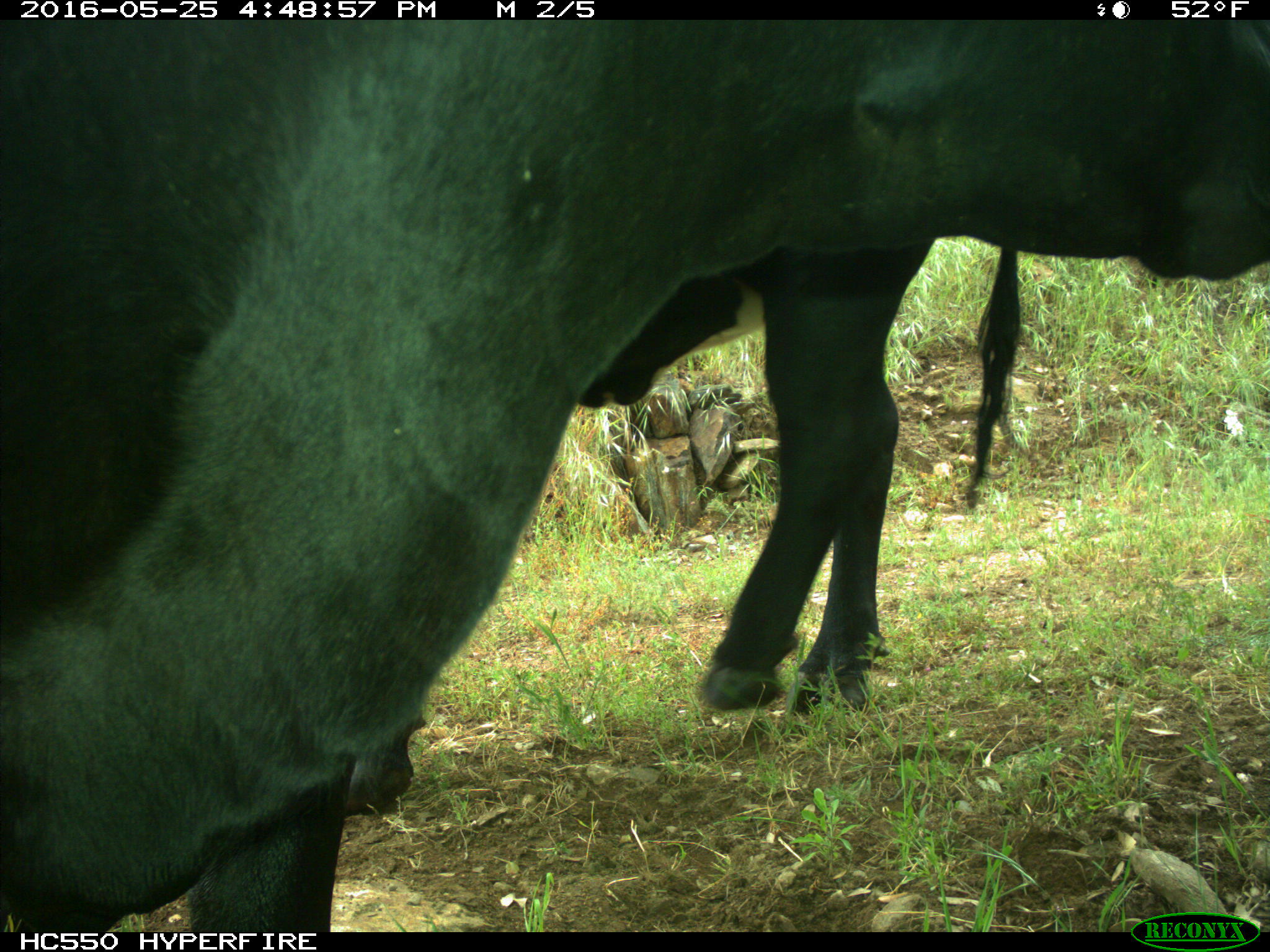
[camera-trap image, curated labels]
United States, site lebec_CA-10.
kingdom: Animalia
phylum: Chordata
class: Mammalia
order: Artiodactyla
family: Bovidae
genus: Bos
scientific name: Bos taurus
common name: domestic cow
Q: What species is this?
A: Bos taurus (domestic cow).